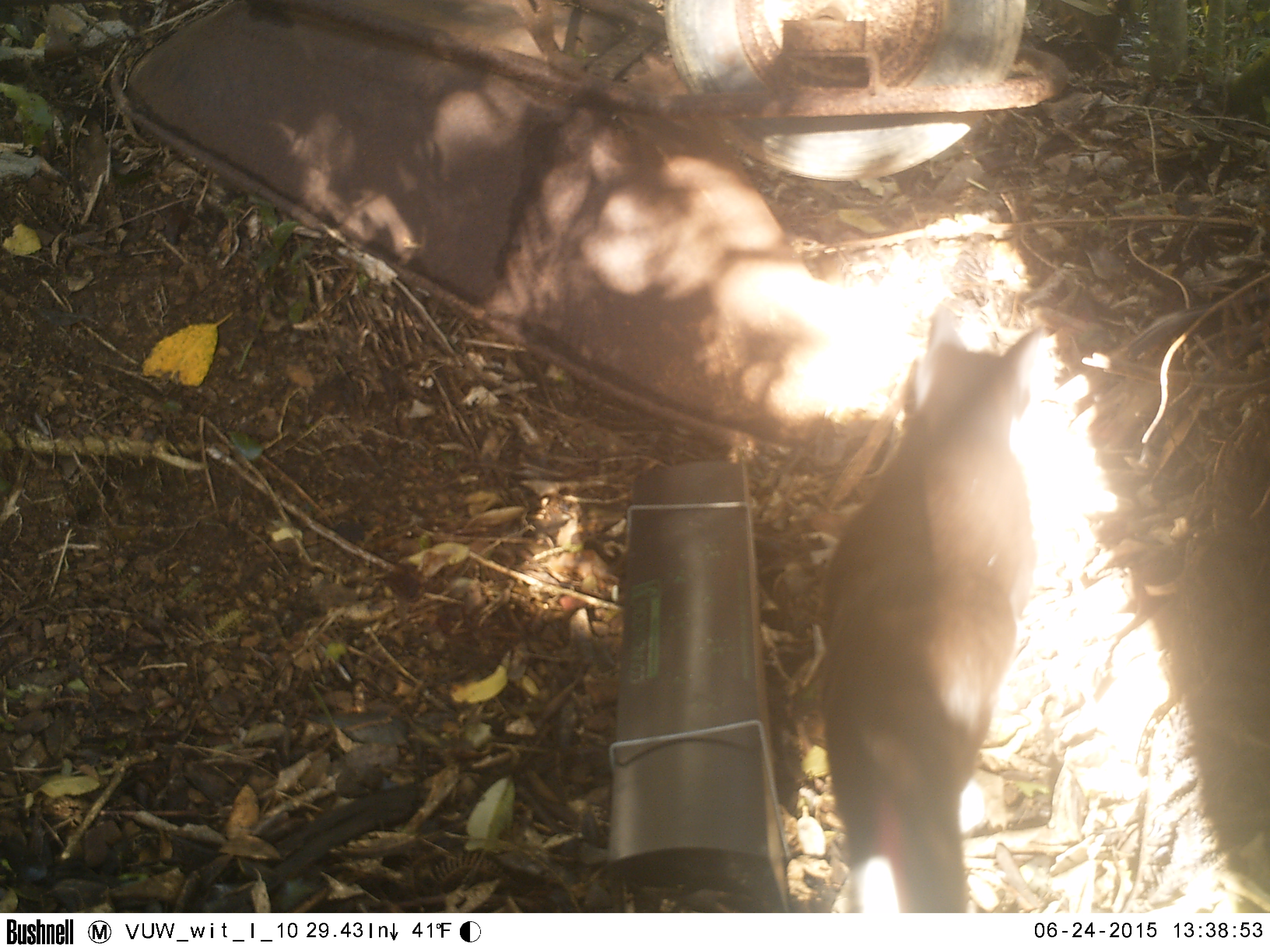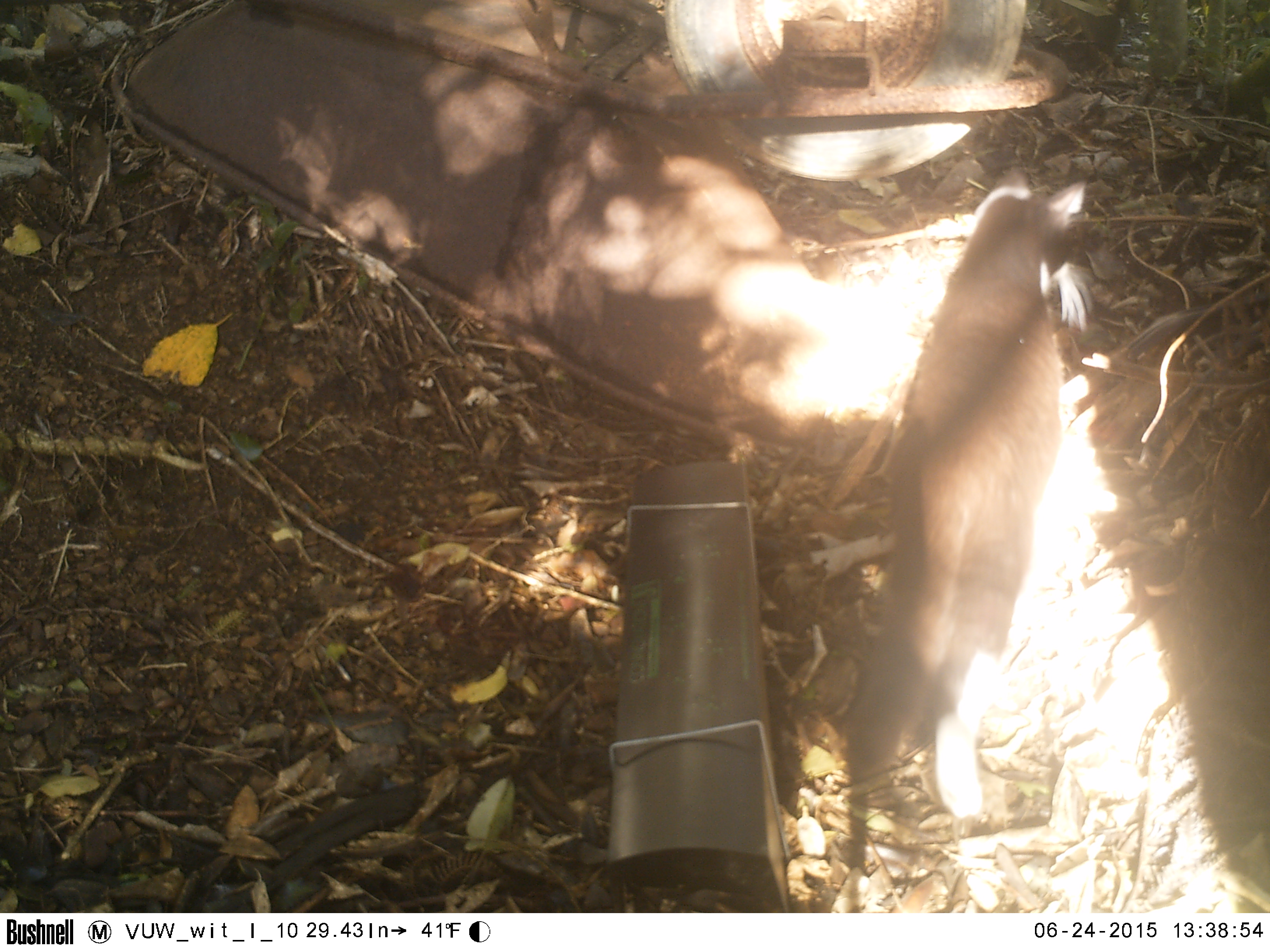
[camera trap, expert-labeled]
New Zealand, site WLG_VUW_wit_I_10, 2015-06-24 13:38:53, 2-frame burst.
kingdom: Animalia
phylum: Chordata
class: Mammalia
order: Carnivora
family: Felidae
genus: Felis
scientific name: Felis catus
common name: domestic cat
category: cat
Cat (domestic cat) (Felis catus).